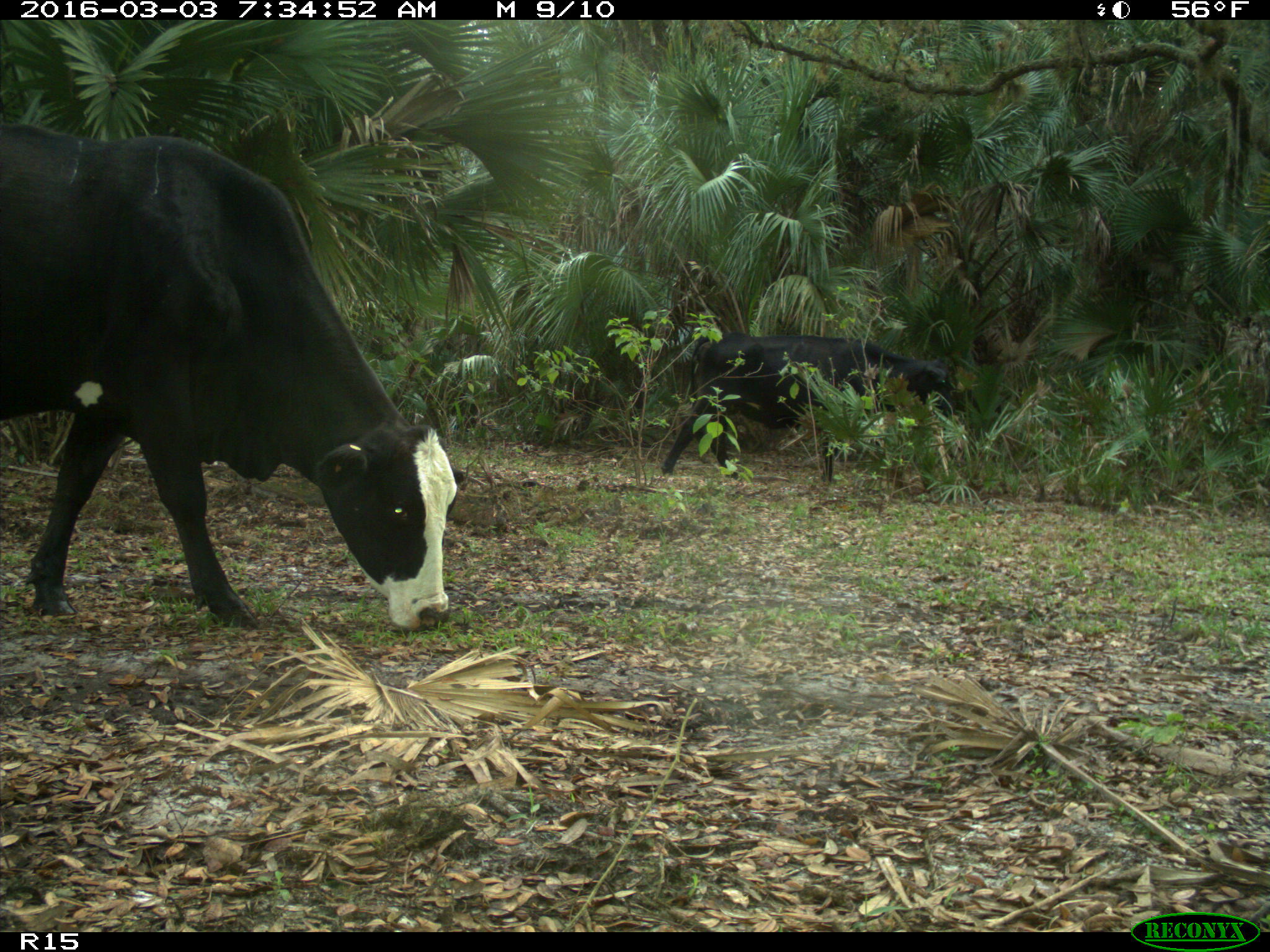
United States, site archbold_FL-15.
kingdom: Animalia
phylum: Chordata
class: Mammalia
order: Artiodactyla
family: Bovidae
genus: Bos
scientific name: Bos taurus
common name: domestic cow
Bos taurus (domestic cow).